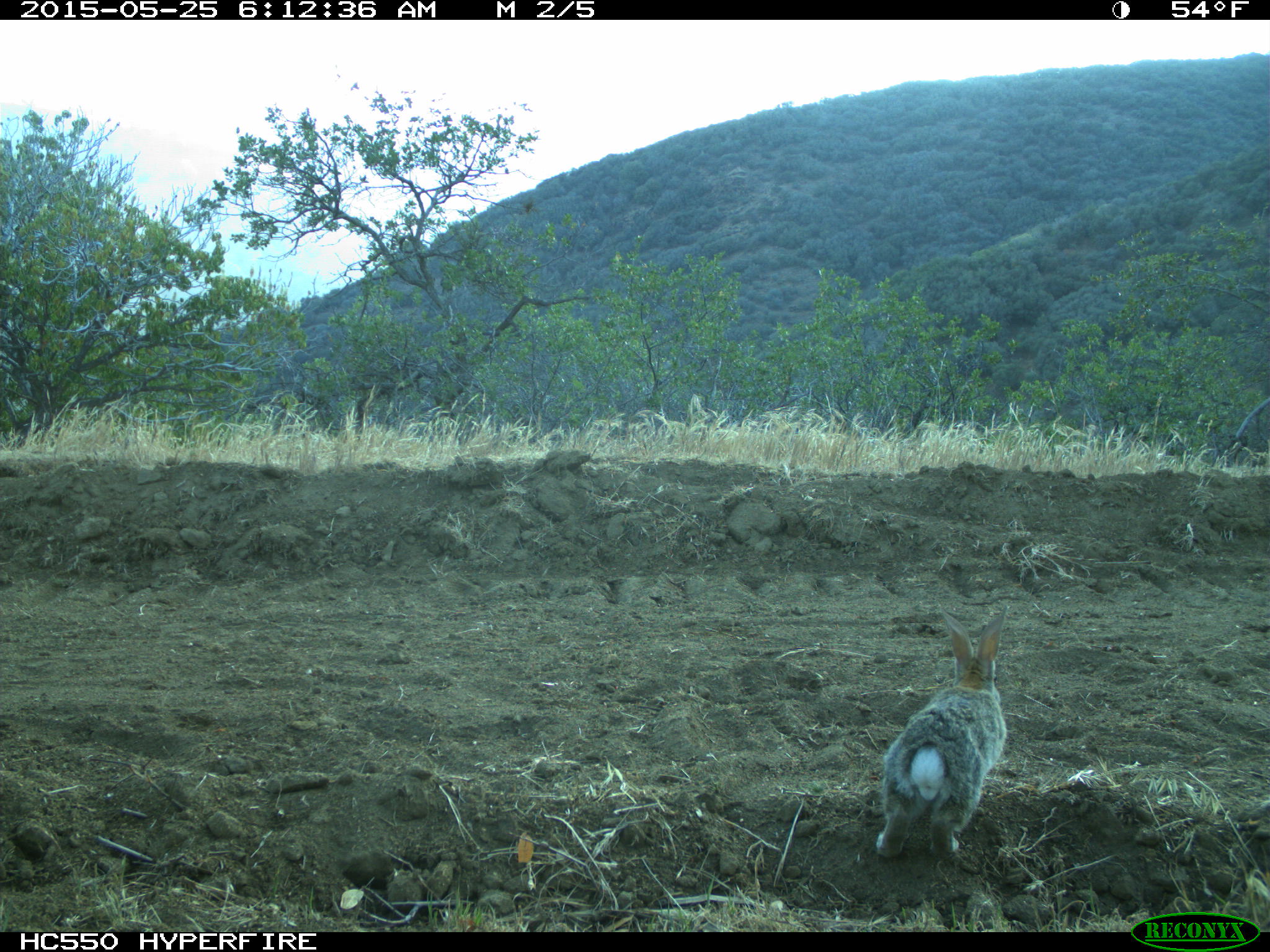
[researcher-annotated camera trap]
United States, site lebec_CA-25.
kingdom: Animalia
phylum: Chordata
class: Mammalia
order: Lagomorpha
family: Leporidae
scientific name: Leporidae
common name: rabbits and hares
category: unidentified rabbit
Unidentified rabbit (rabbits and hares) (Leporidae).